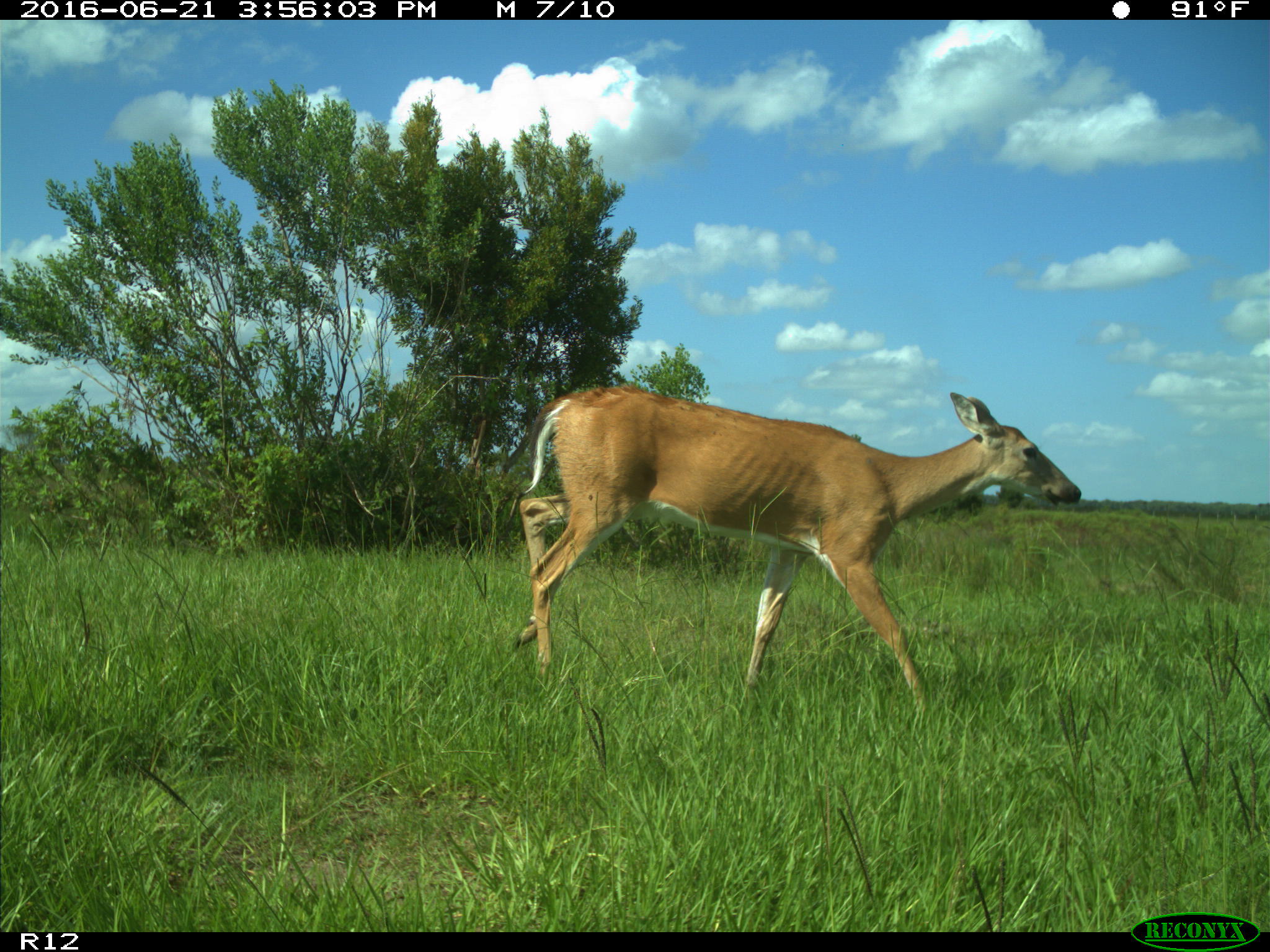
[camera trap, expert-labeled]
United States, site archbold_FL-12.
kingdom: Animalia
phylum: Chordata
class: Mammalia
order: Artiodactyla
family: Cervidae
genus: Odocoileus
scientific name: Odocoileus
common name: deer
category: unidentified deer